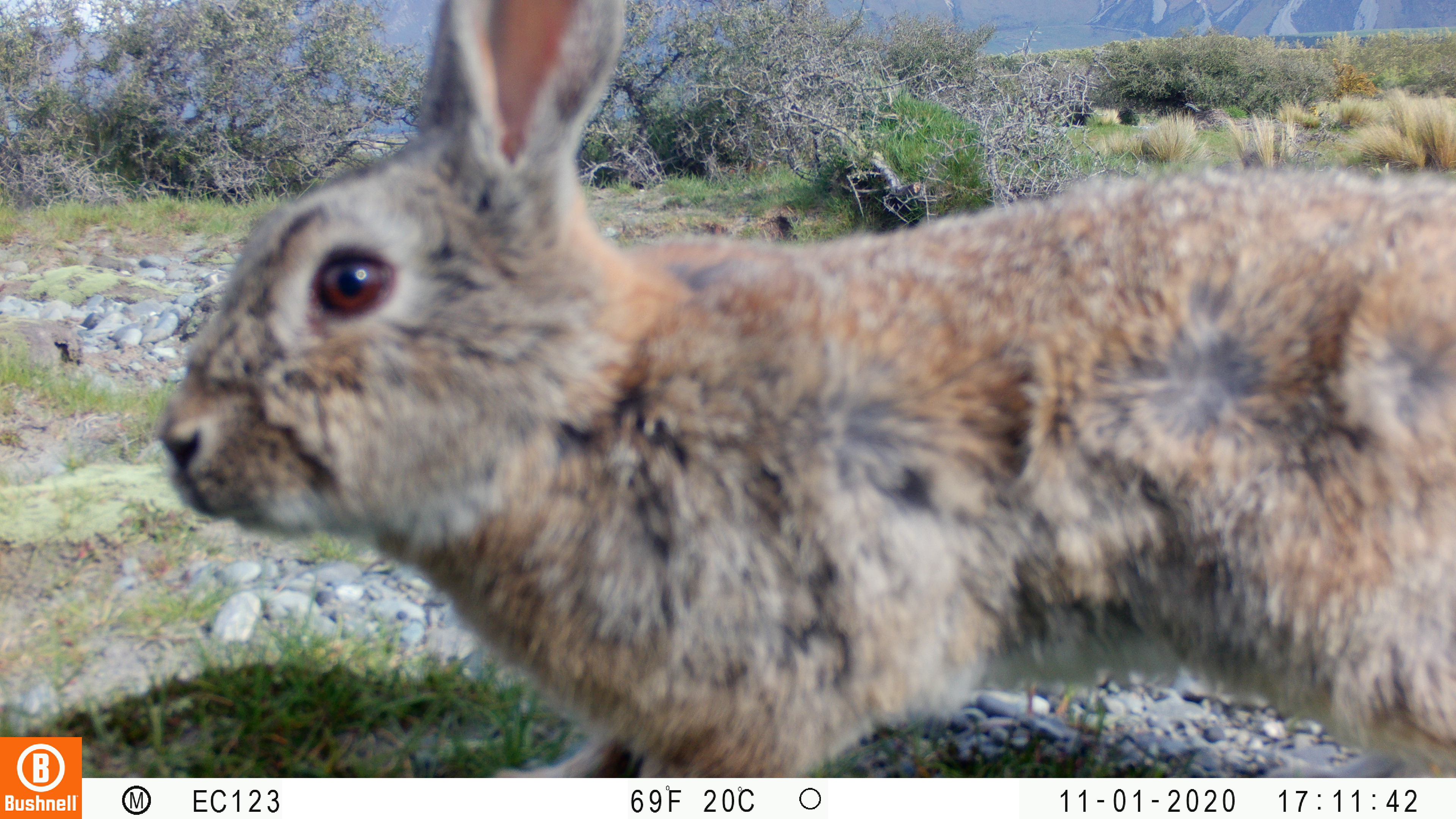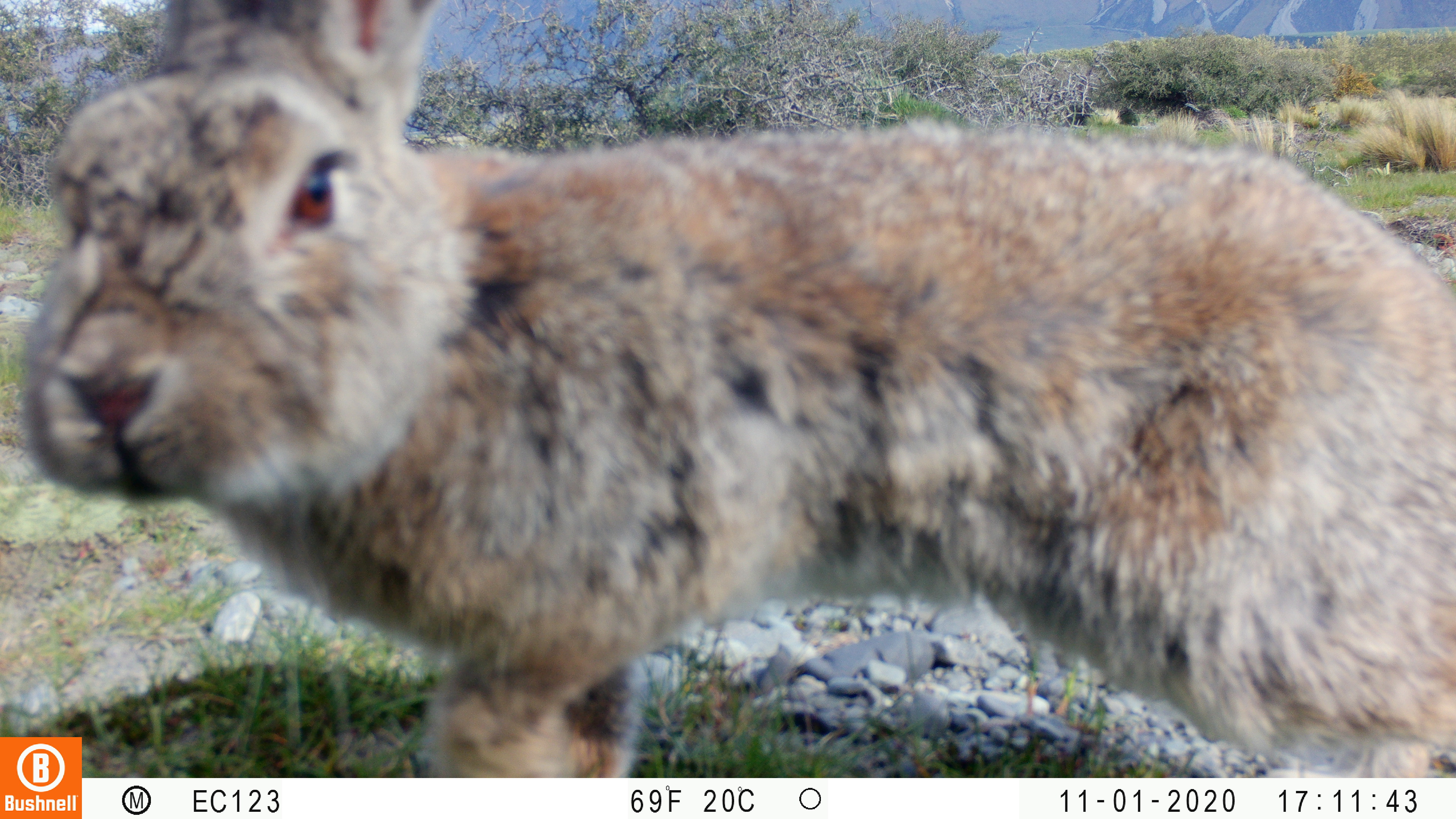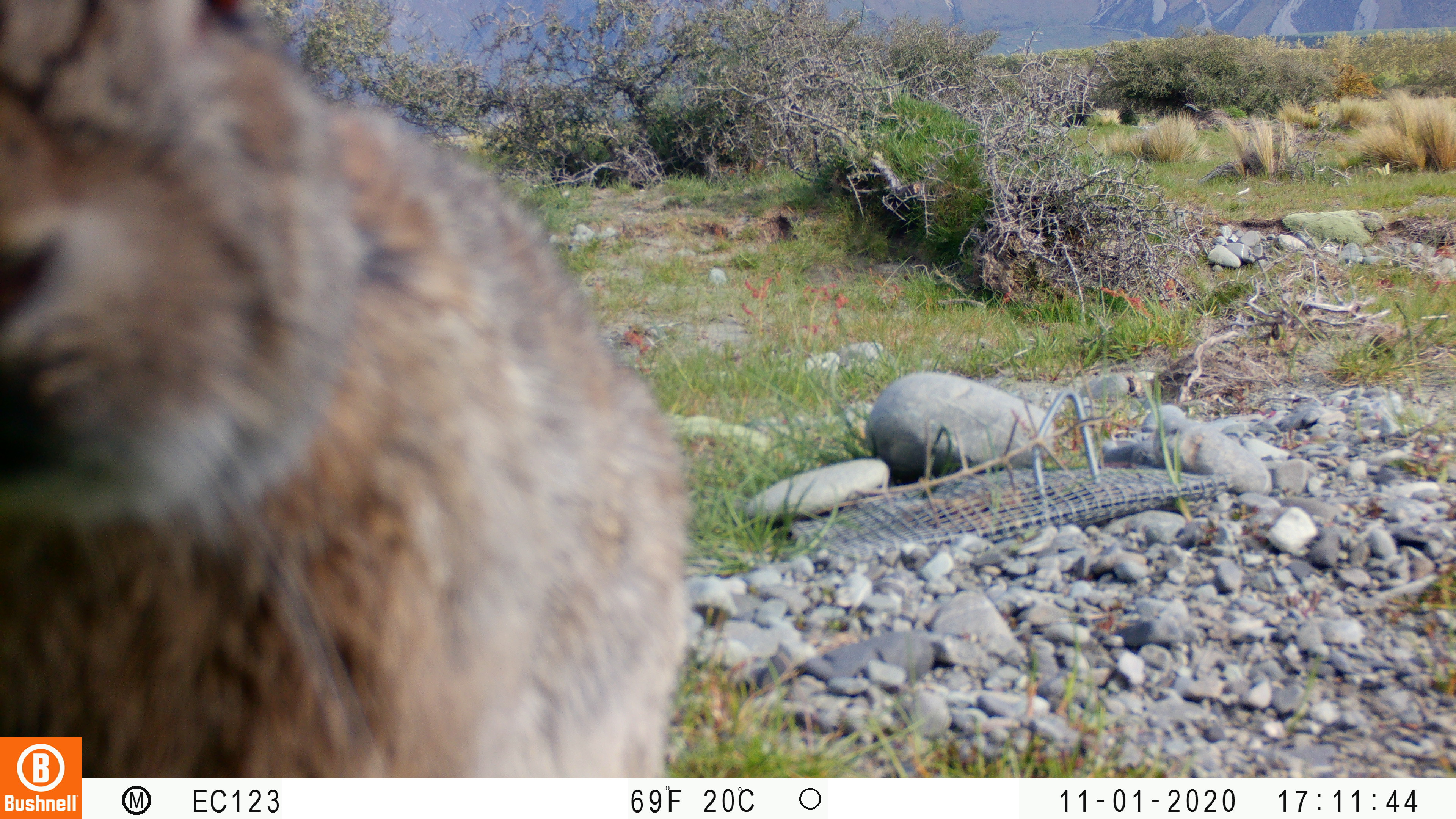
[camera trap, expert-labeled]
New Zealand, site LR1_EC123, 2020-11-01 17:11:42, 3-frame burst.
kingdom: Animalia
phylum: Chordata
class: Mammalia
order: Lagomorpha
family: Leporidae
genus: Oryctolagus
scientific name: Oryctolagus cuniculus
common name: european rabbit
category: rabbit